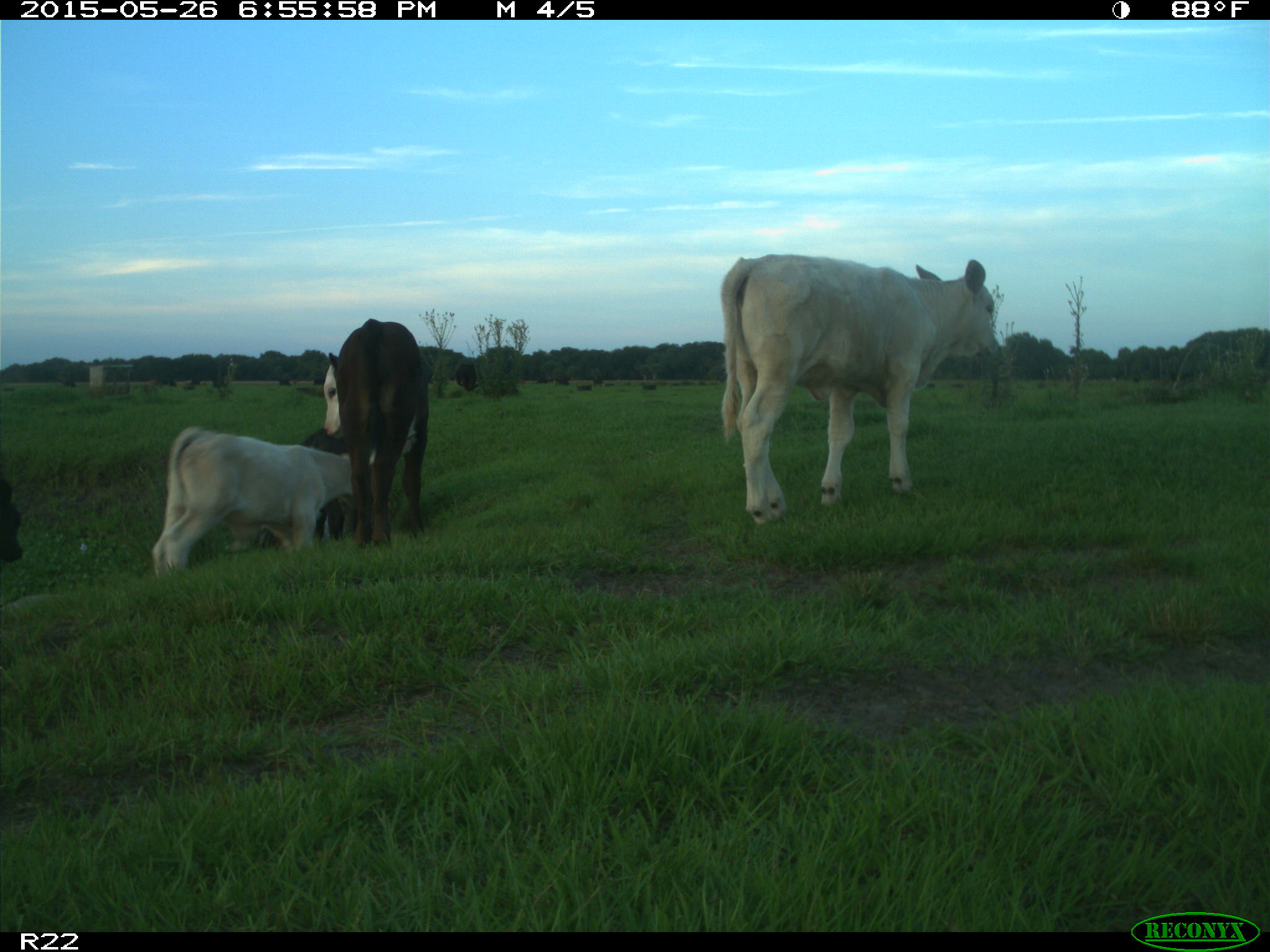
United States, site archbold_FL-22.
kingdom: Animalia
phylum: Chordata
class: Mammalia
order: Artiodactyla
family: Bovidae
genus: Bos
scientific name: Bos taurus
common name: domestic cow